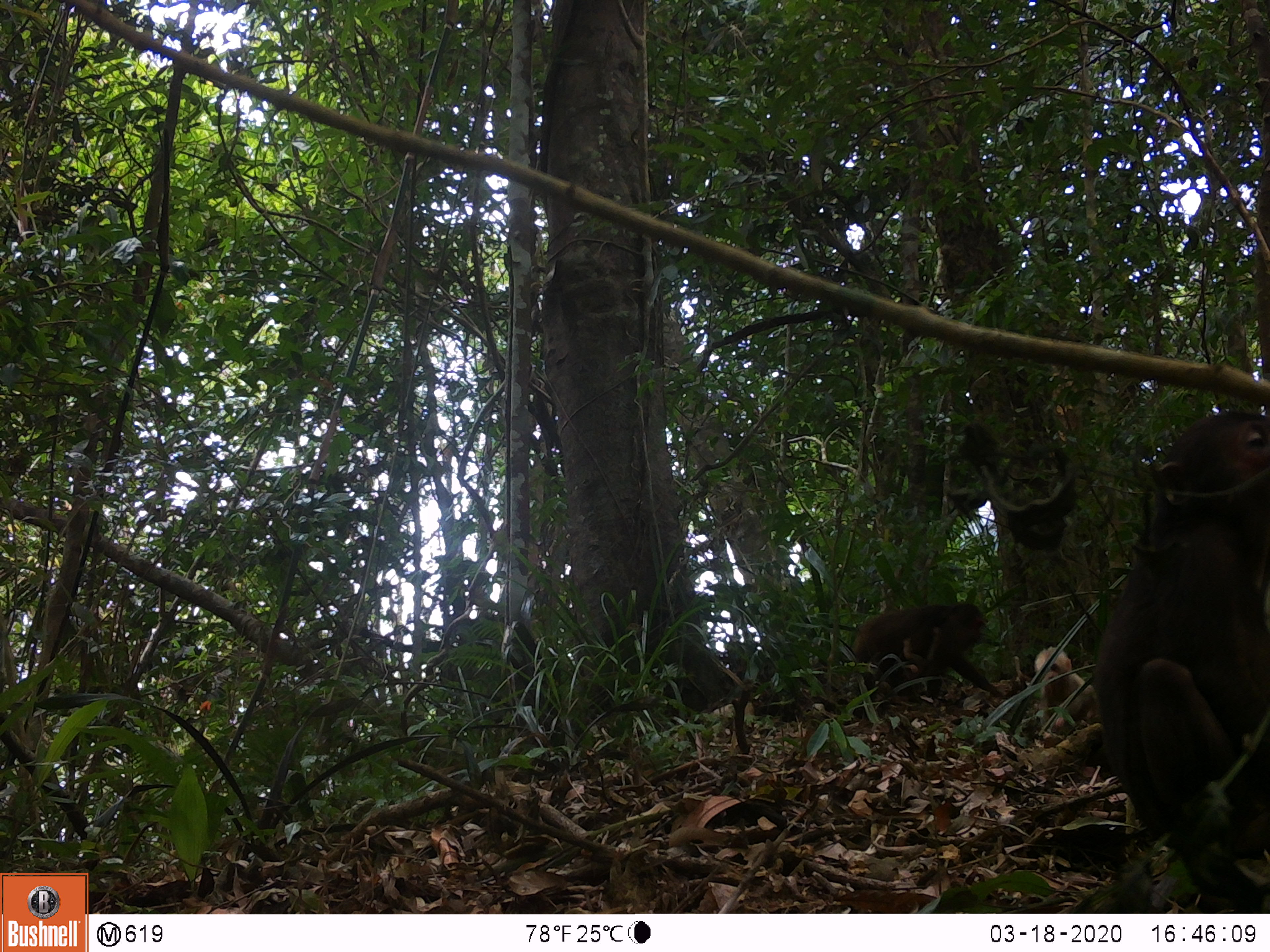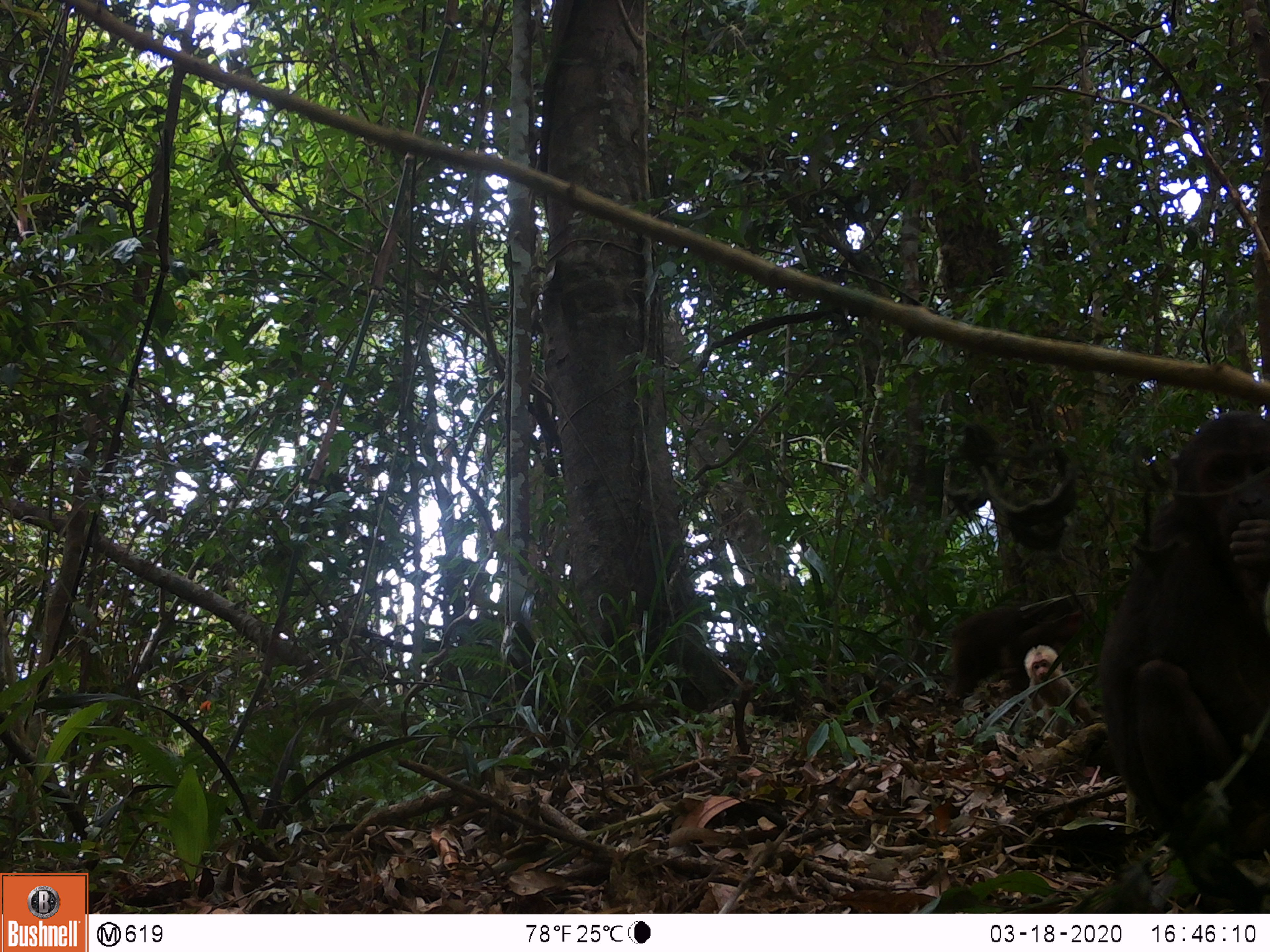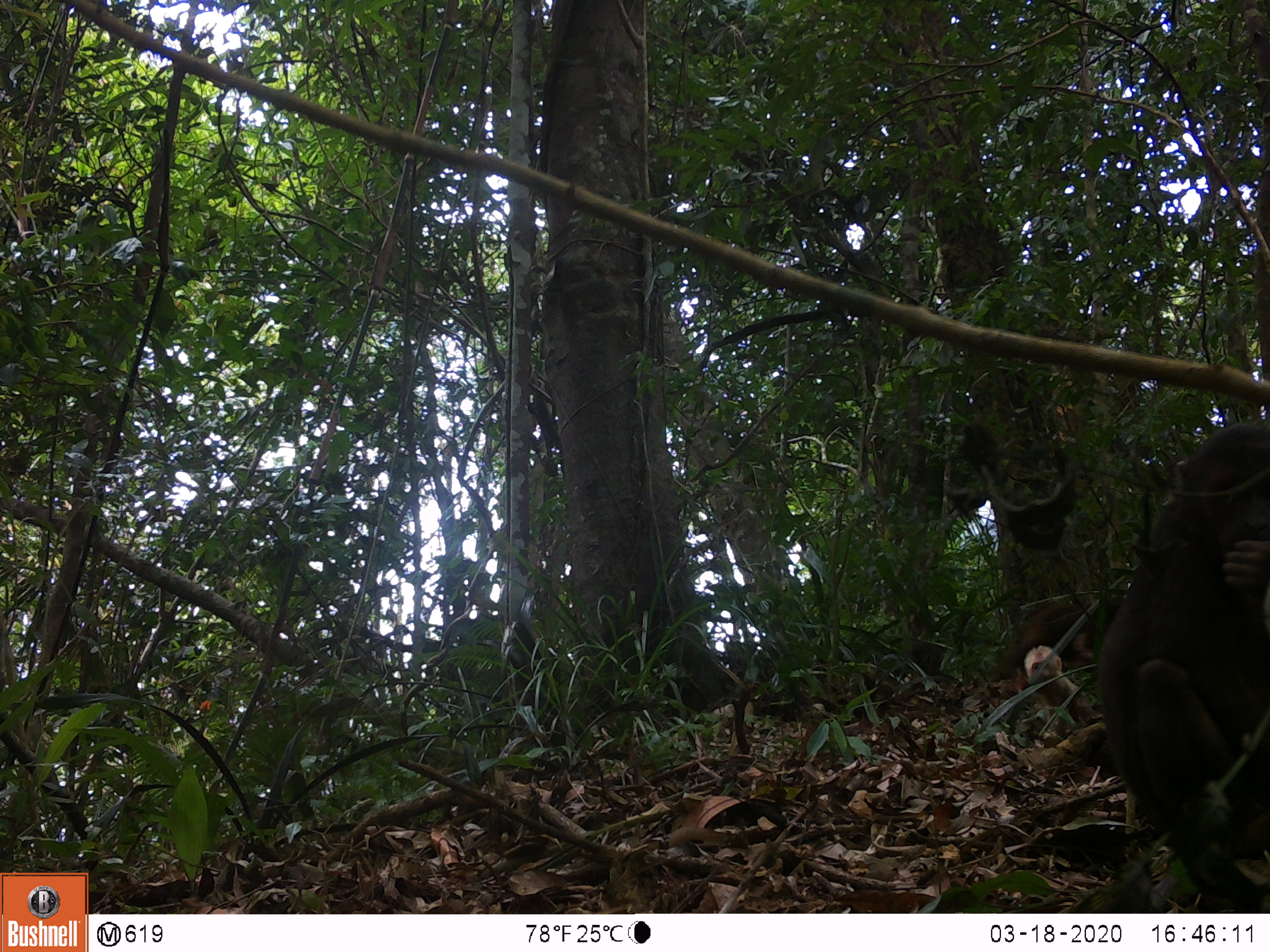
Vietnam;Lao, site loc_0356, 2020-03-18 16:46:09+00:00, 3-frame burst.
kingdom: Animalia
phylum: Chordata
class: Mammalia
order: Primates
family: Cercopithecidae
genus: Macaca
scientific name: Macaca arctoides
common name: stump-tailed macaque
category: stump tailed macaque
Stump tailed macaque (stump-tailed macaque) (Macaca arctoides). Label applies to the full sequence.